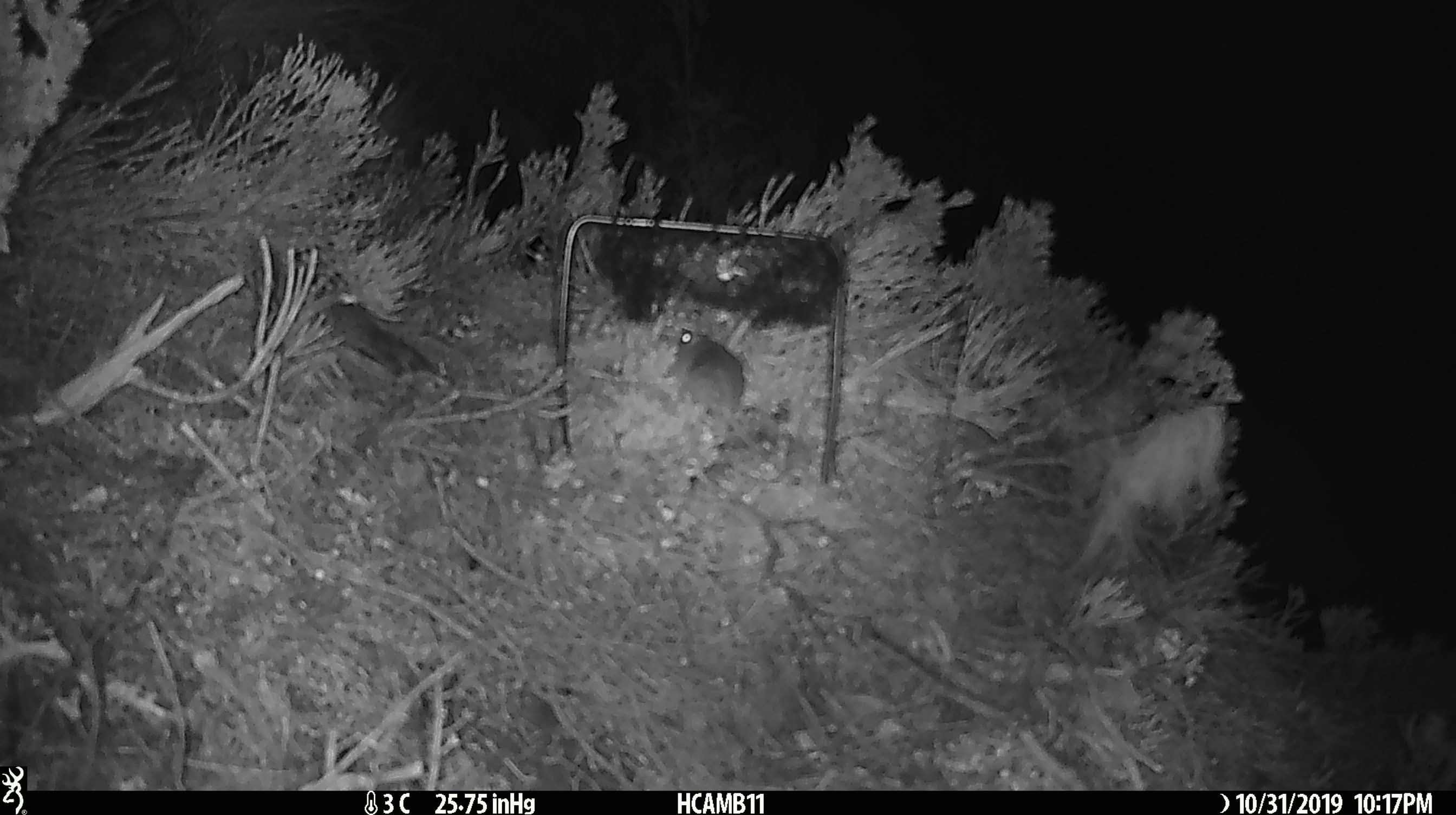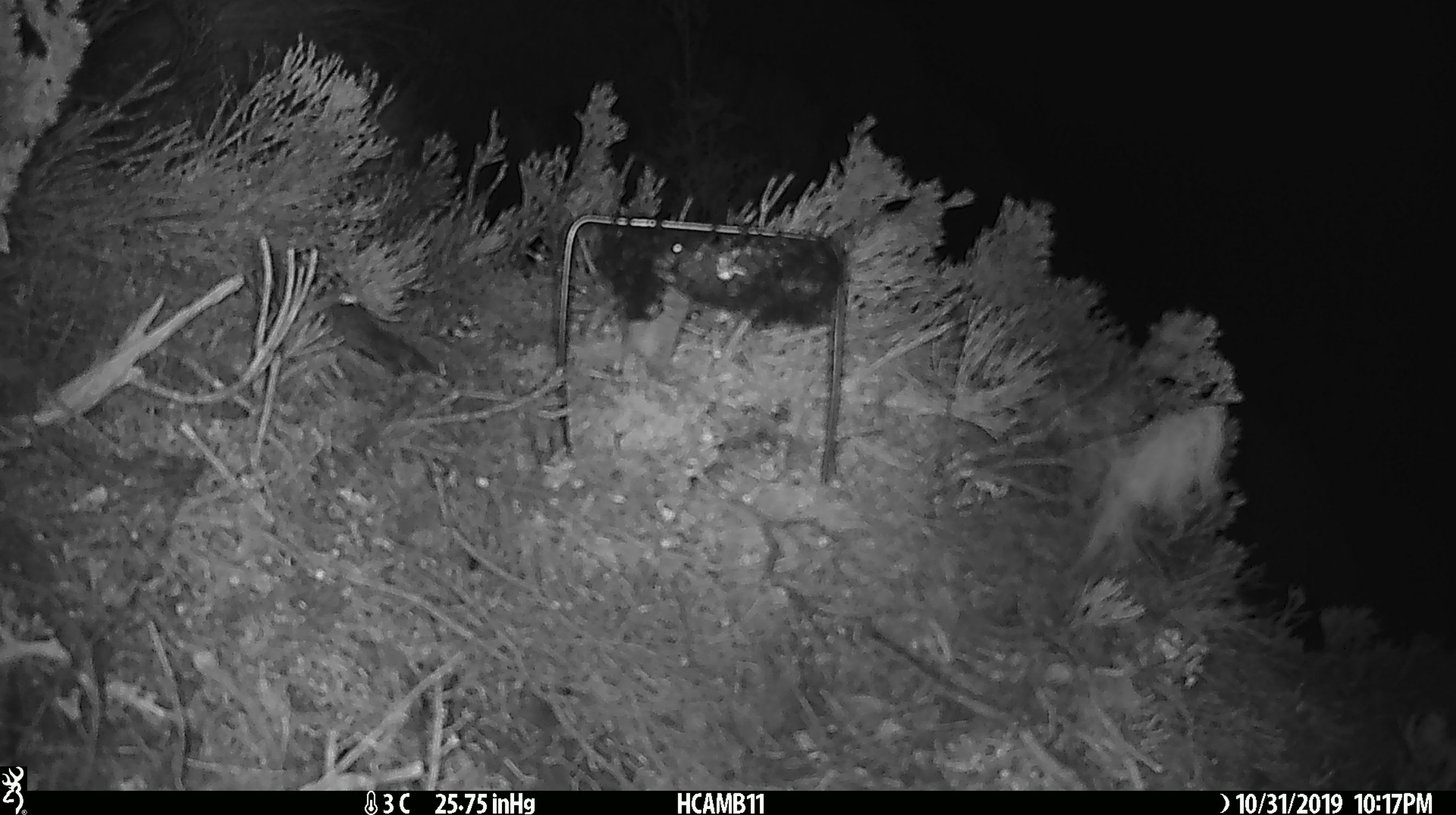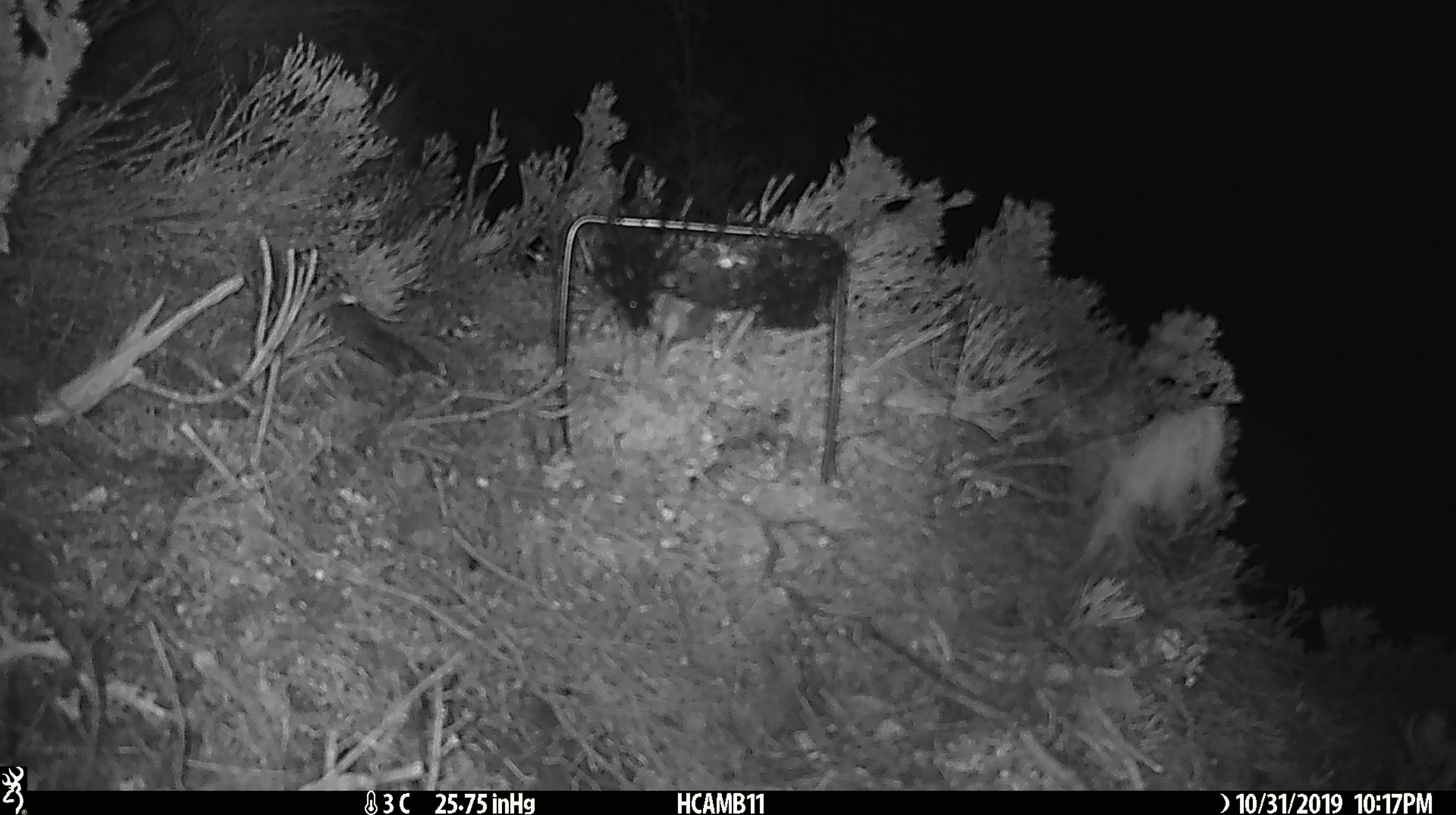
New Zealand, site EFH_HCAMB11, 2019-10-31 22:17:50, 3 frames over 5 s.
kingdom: Animalia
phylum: Chordata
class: Mammalia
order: Rodentia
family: Muridae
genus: Mus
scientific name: Mus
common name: mouse